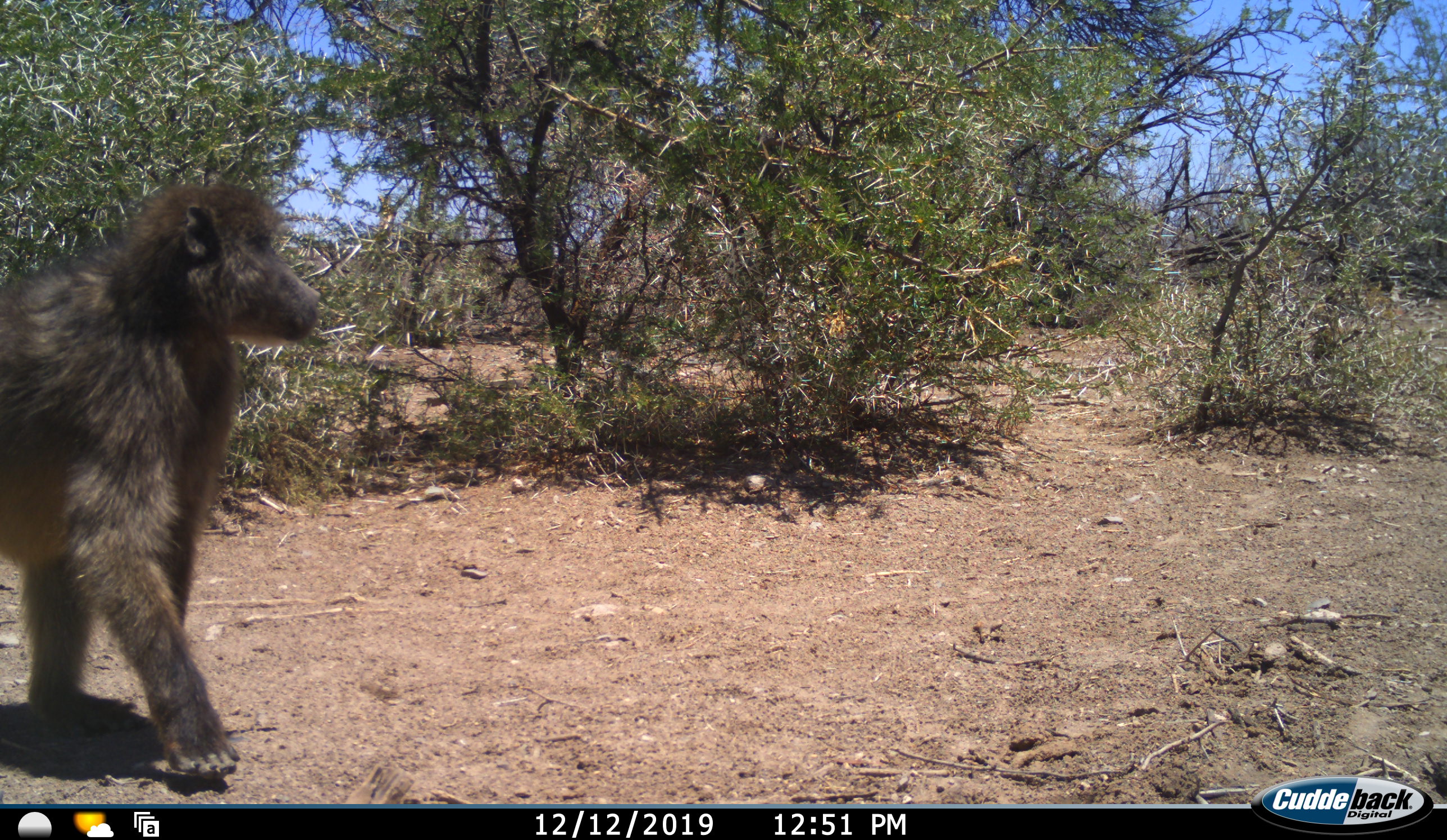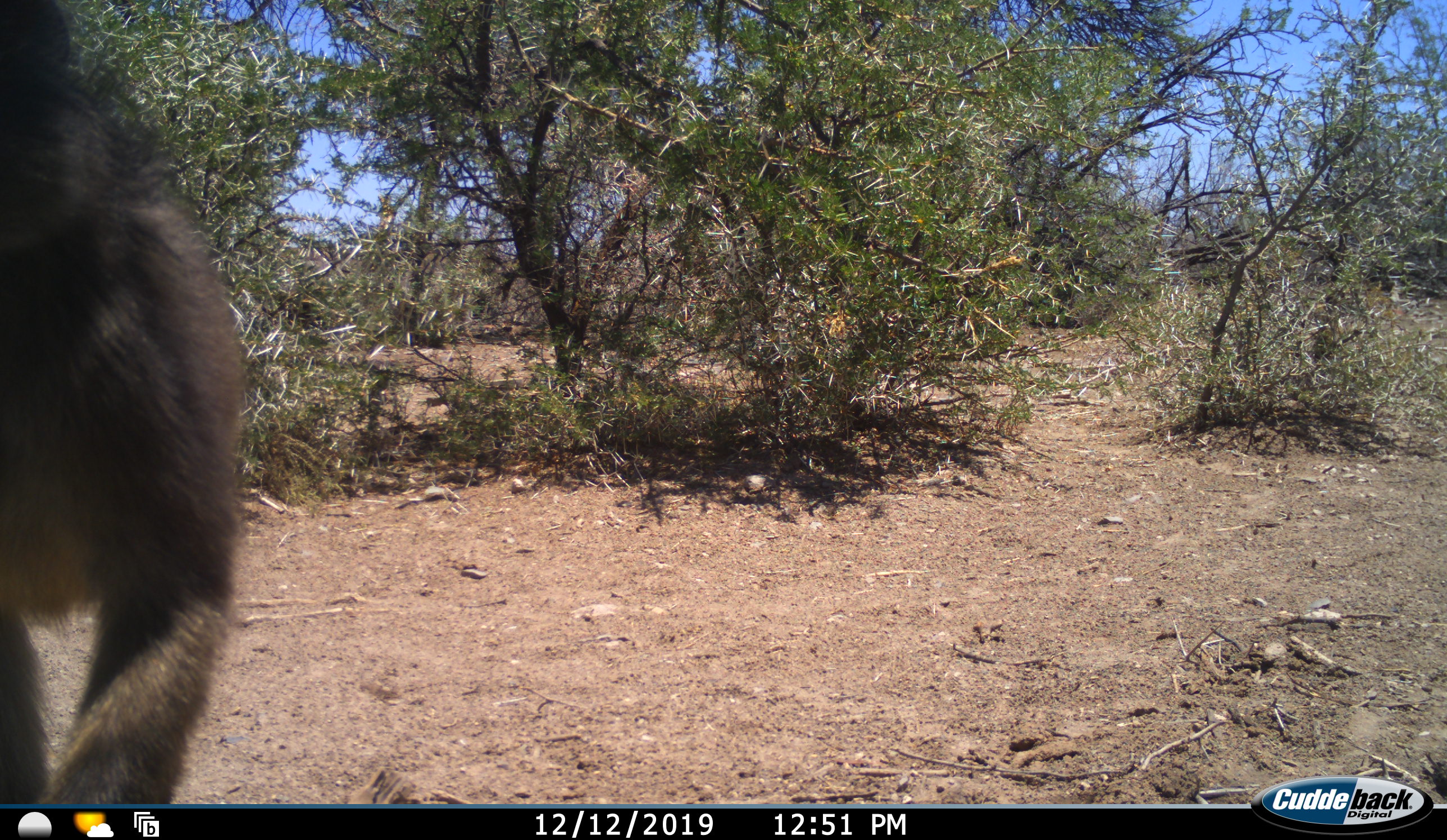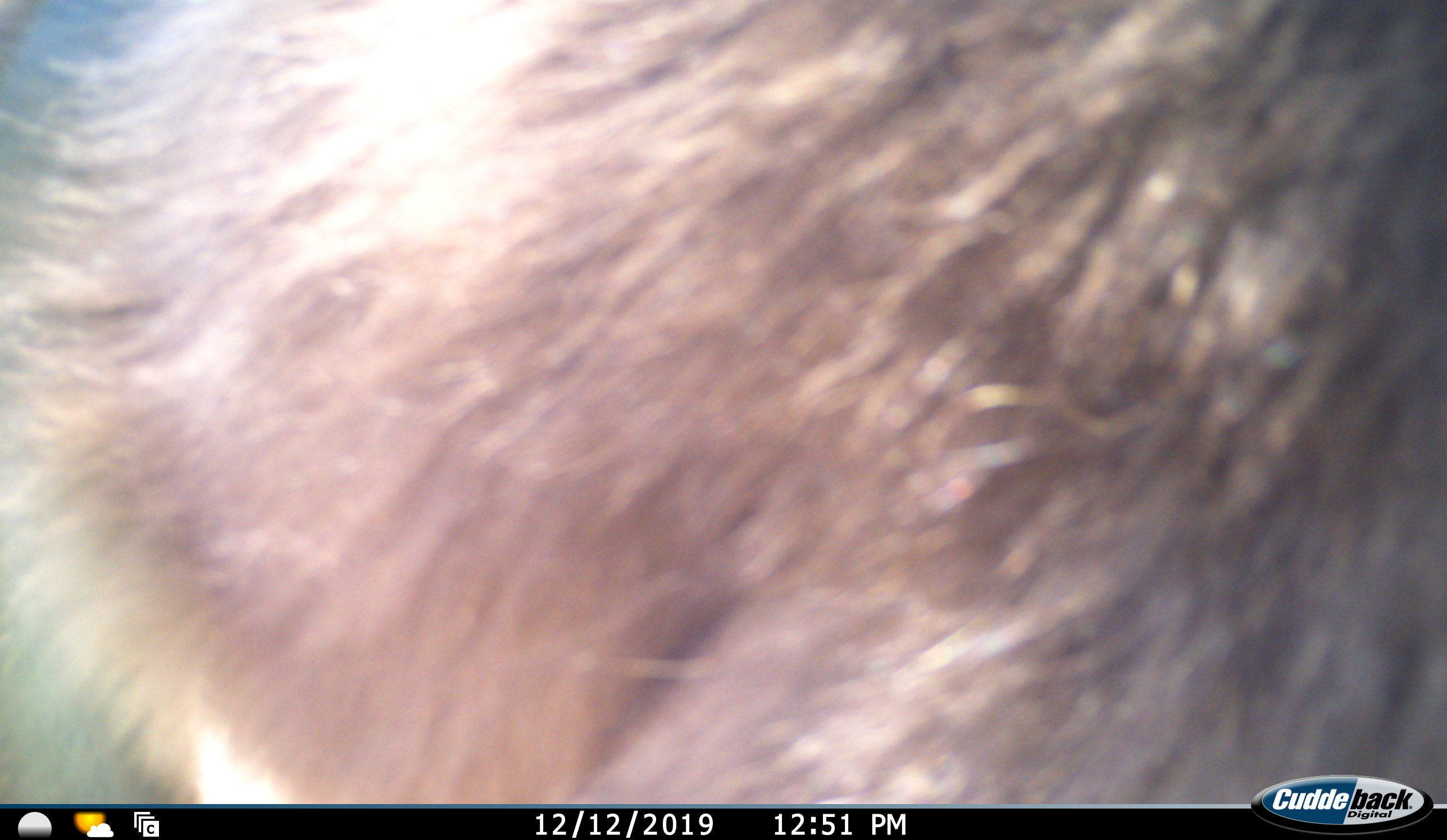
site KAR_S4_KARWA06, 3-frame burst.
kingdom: Animalia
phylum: Chordata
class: Mammalia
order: Primates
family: Cercopithecidae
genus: Papio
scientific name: Papio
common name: baboon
Baboon (Papio), count 1. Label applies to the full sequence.